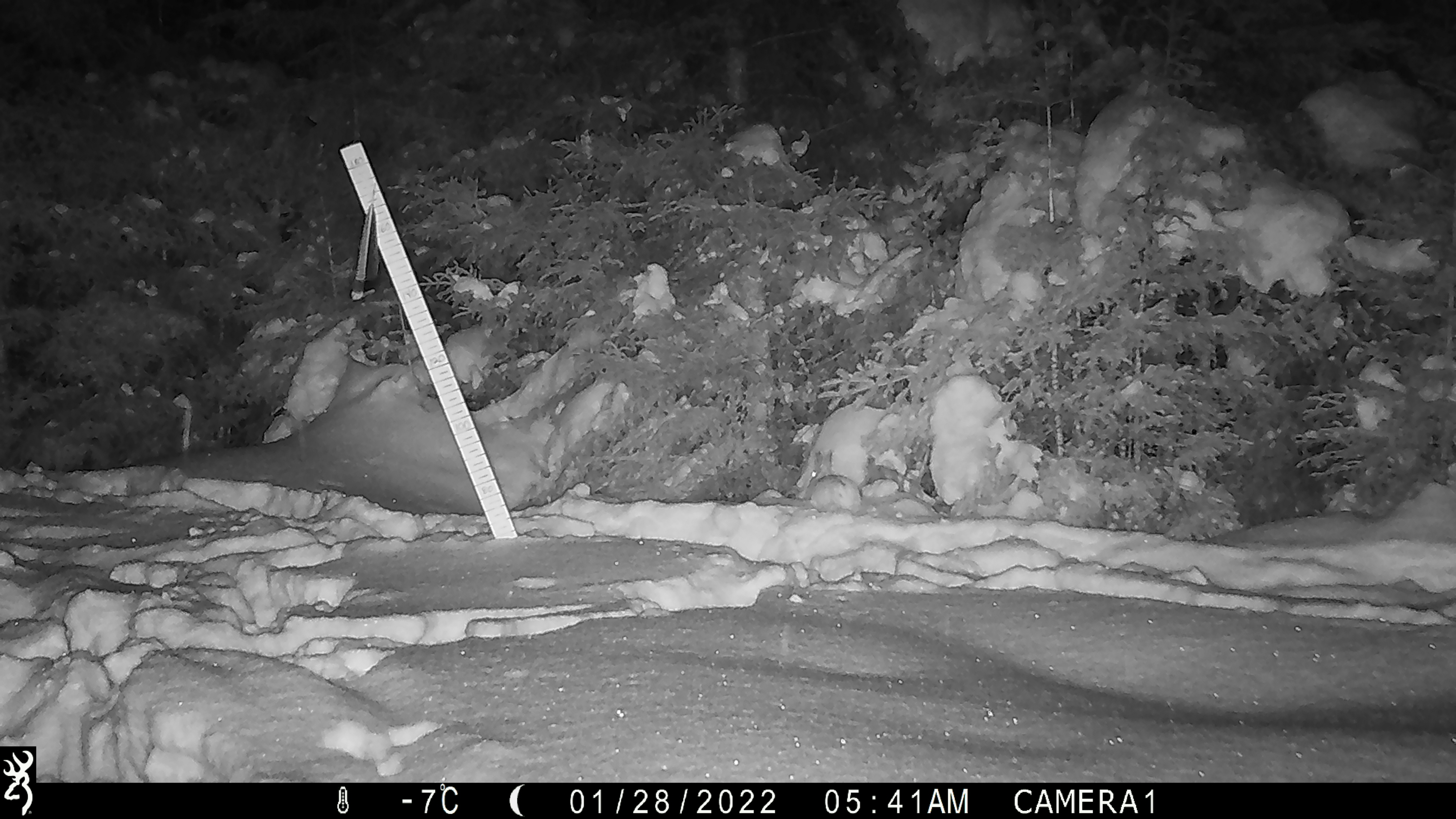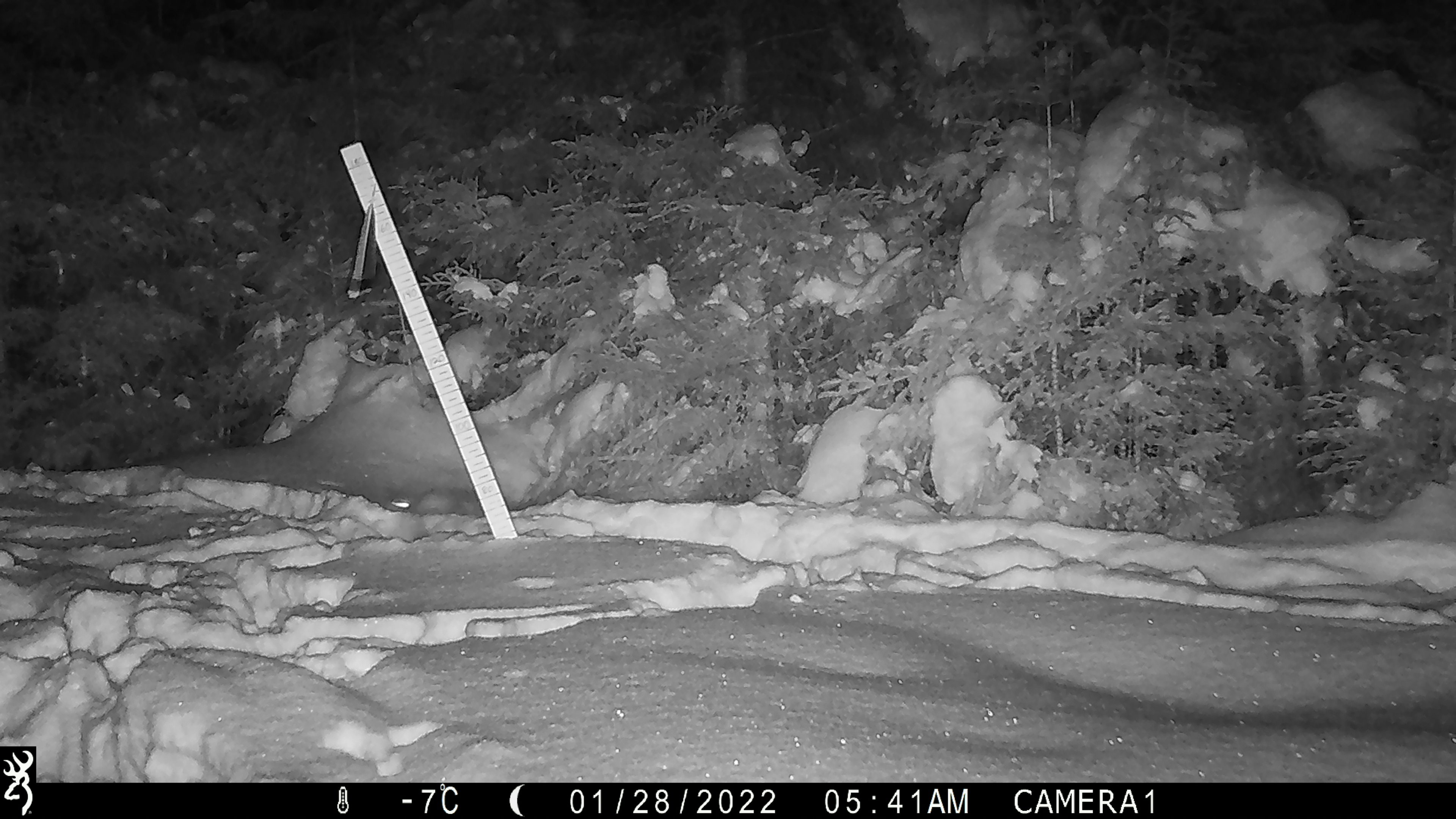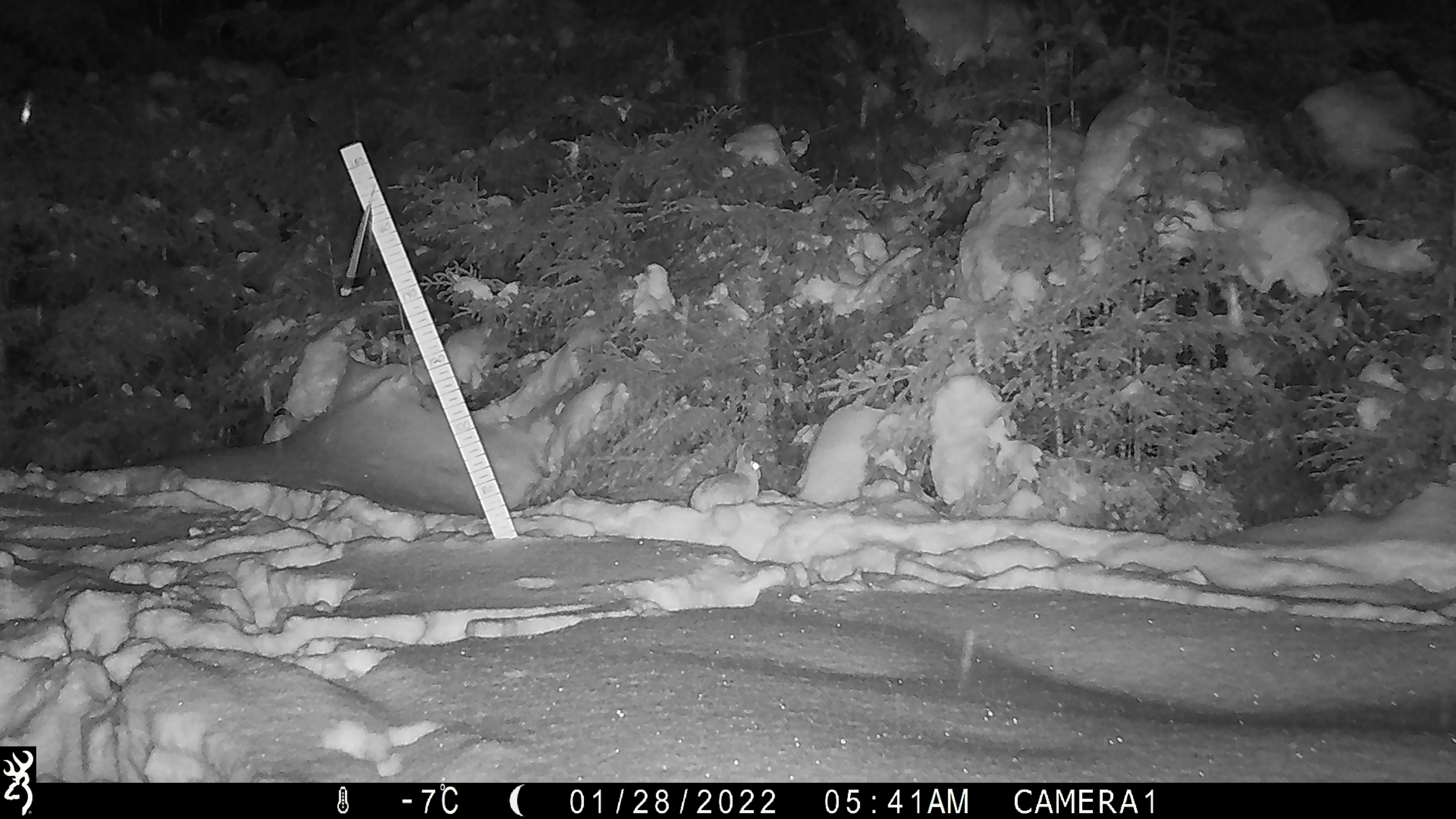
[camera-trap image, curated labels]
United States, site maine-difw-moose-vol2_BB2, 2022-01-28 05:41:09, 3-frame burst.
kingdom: Animalia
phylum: Chordata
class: Mammalia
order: Lagomorpha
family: Leporidae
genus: Lepus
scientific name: Lepus americanus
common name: snowshoe hare